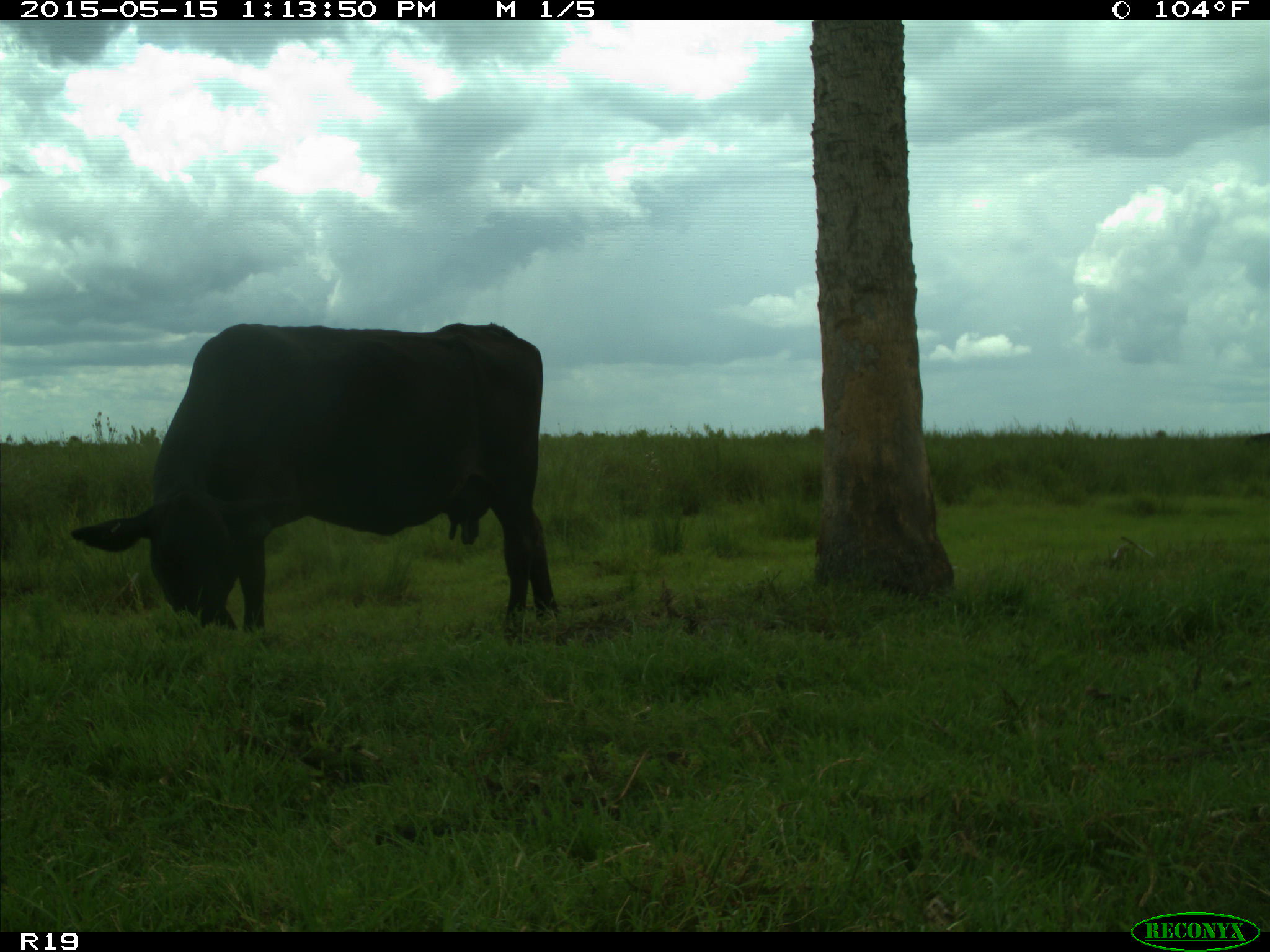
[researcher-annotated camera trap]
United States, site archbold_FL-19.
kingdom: Animalia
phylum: Chordata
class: Mammalia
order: Artiodactyla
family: Bovidae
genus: Bos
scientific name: Bos taurus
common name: domestic cow